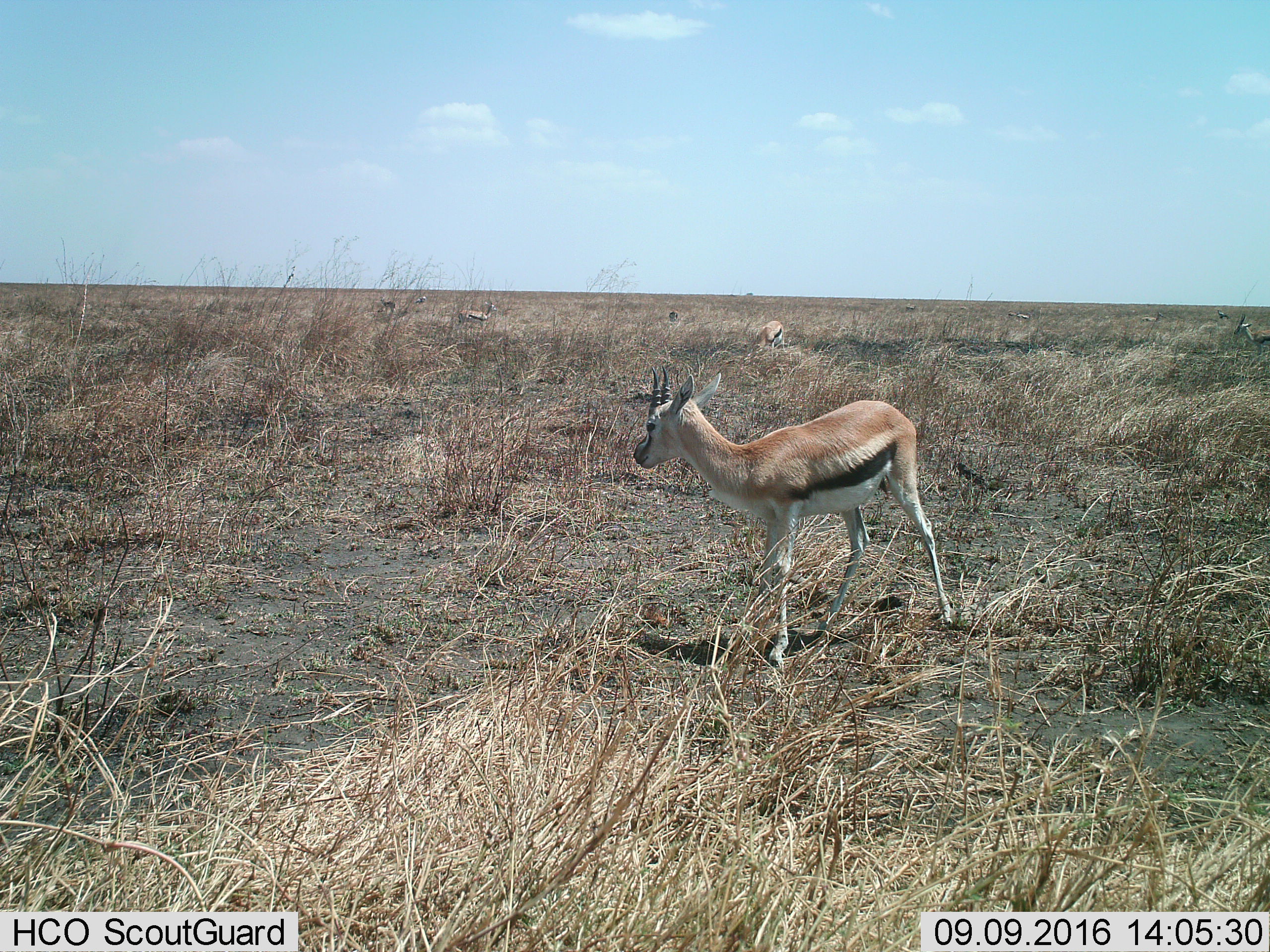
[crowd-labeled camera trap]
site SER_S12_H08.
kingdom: Animalia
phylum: Chordata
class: Mammalia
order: Artiodactyla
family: Bovidae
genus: Eudorcas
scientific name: Eudorcas thomsonii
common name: thomson's gazelle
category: gazellethomsons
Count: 11-50.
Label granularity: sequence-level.